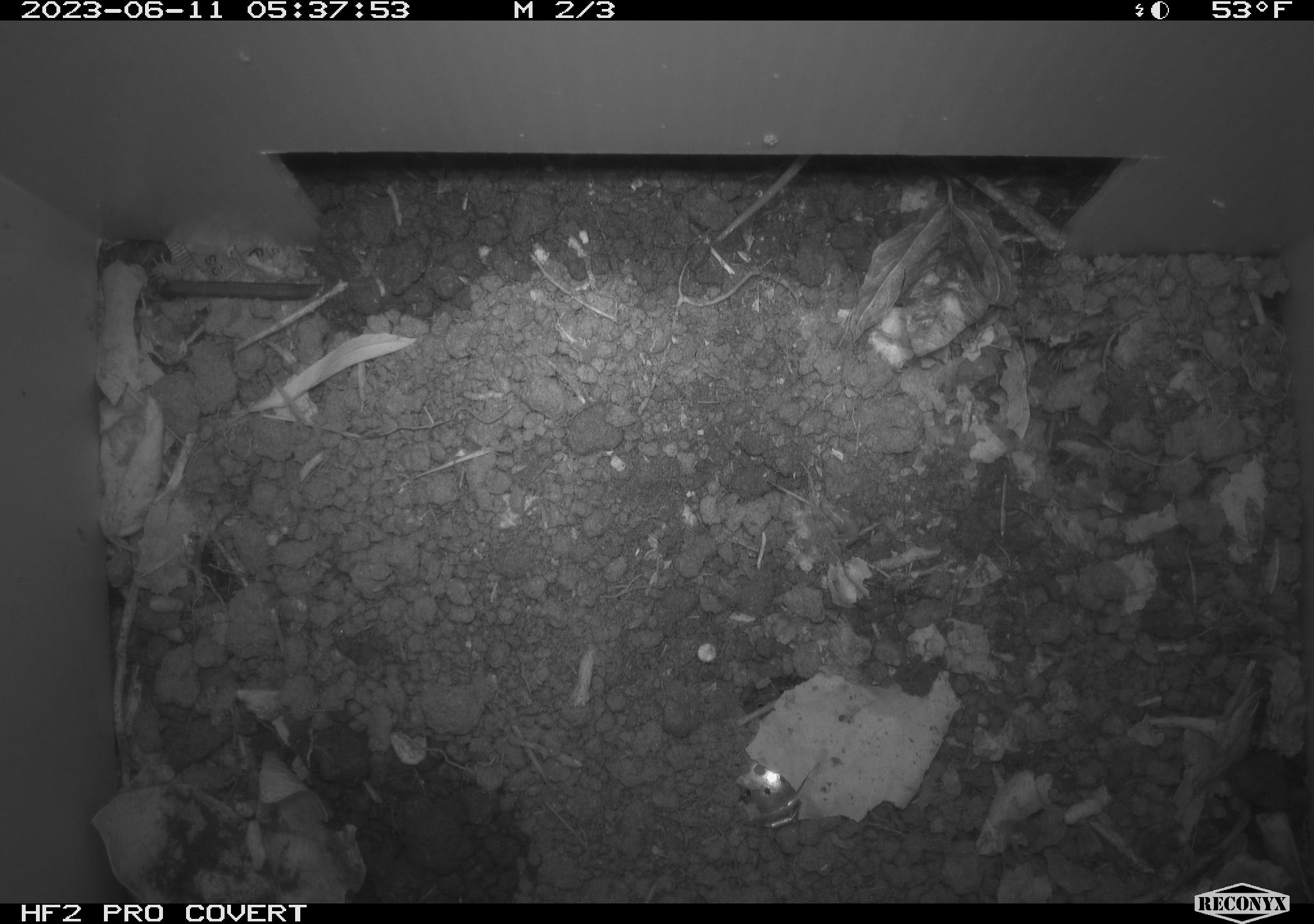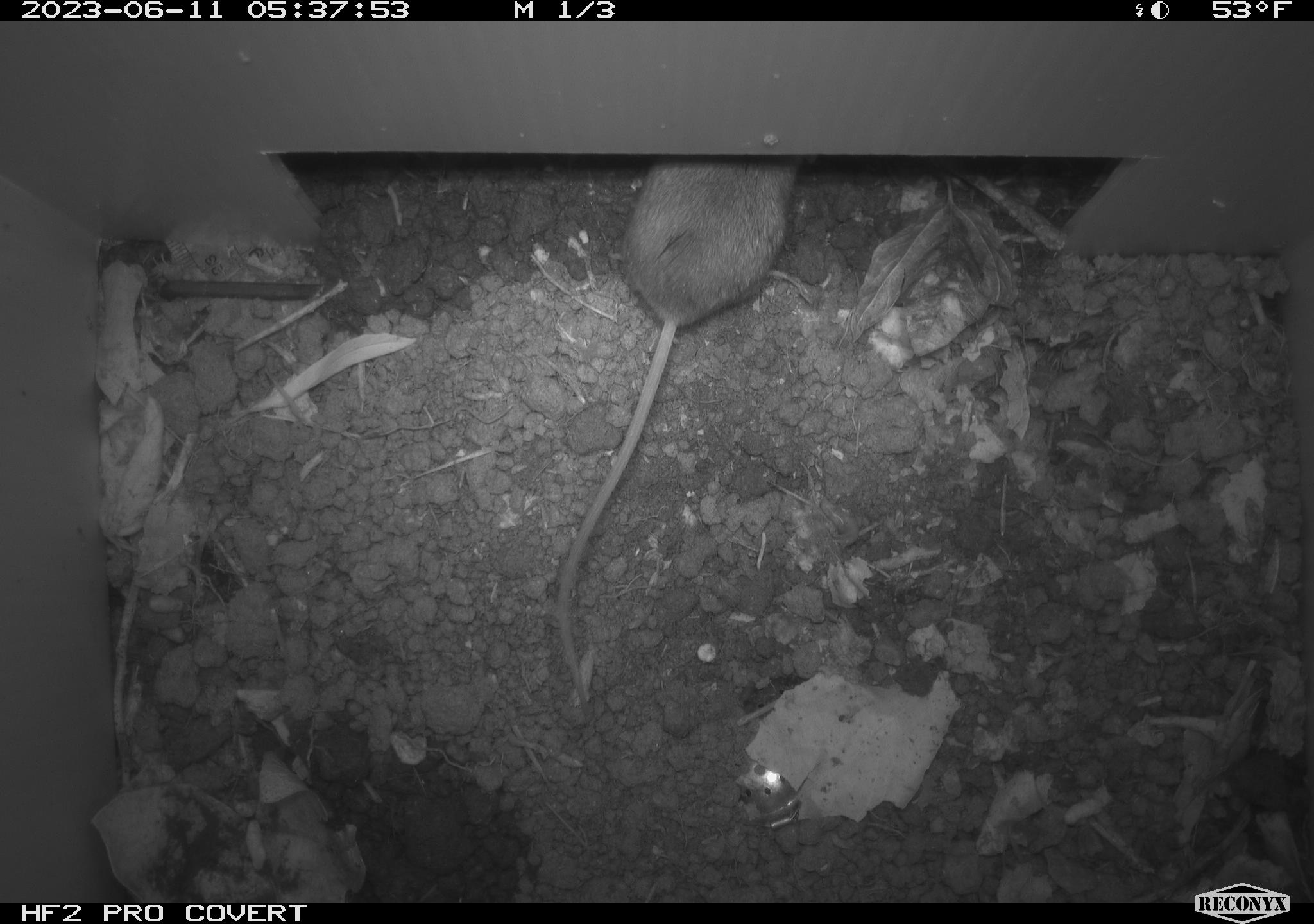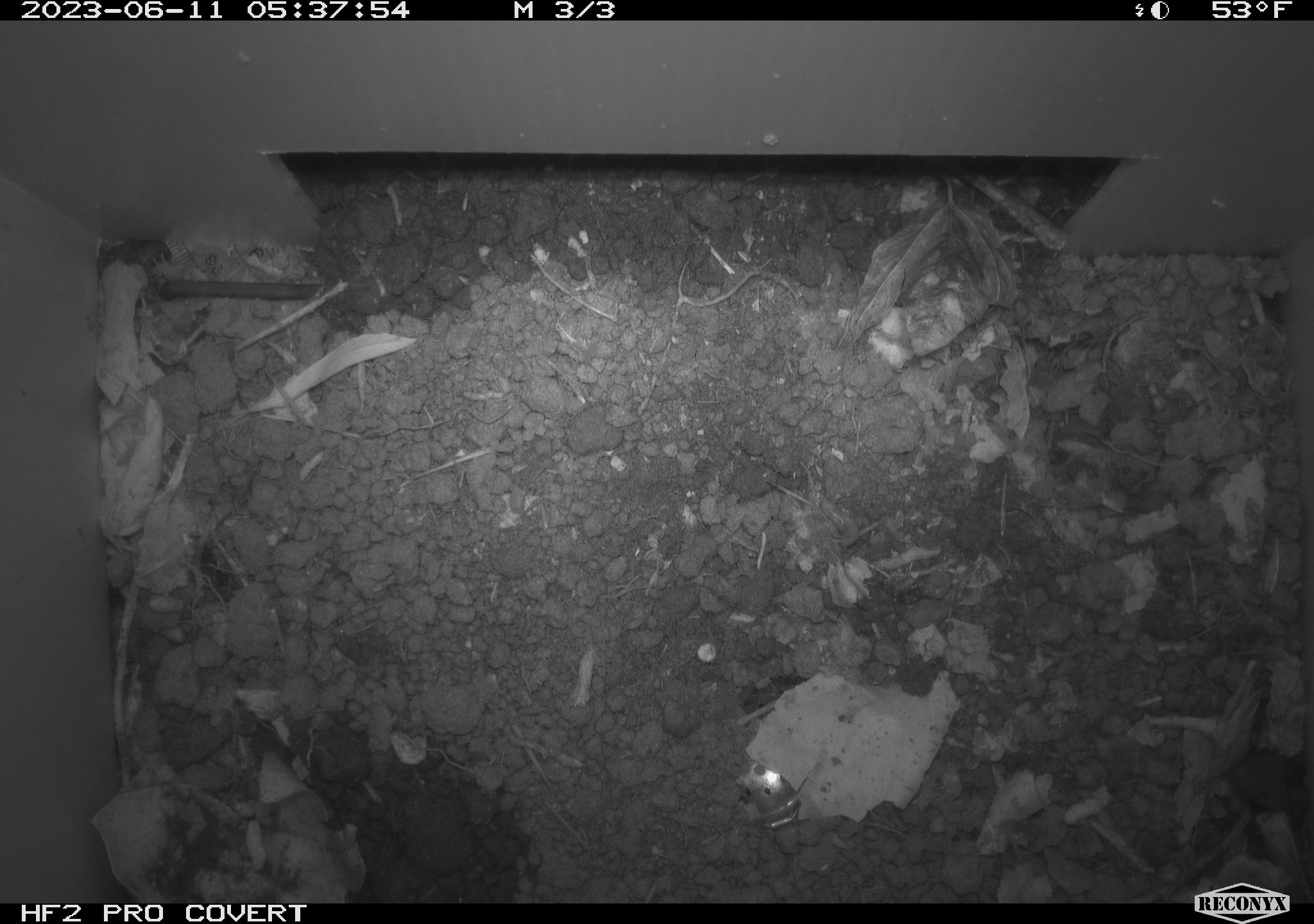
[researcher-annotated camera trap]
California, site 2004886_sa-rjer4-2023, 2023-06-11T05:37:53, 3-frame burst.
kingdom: Animalia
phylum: Chordata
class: Mammalia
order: Rodentia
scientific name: Rodentia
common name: mouse species